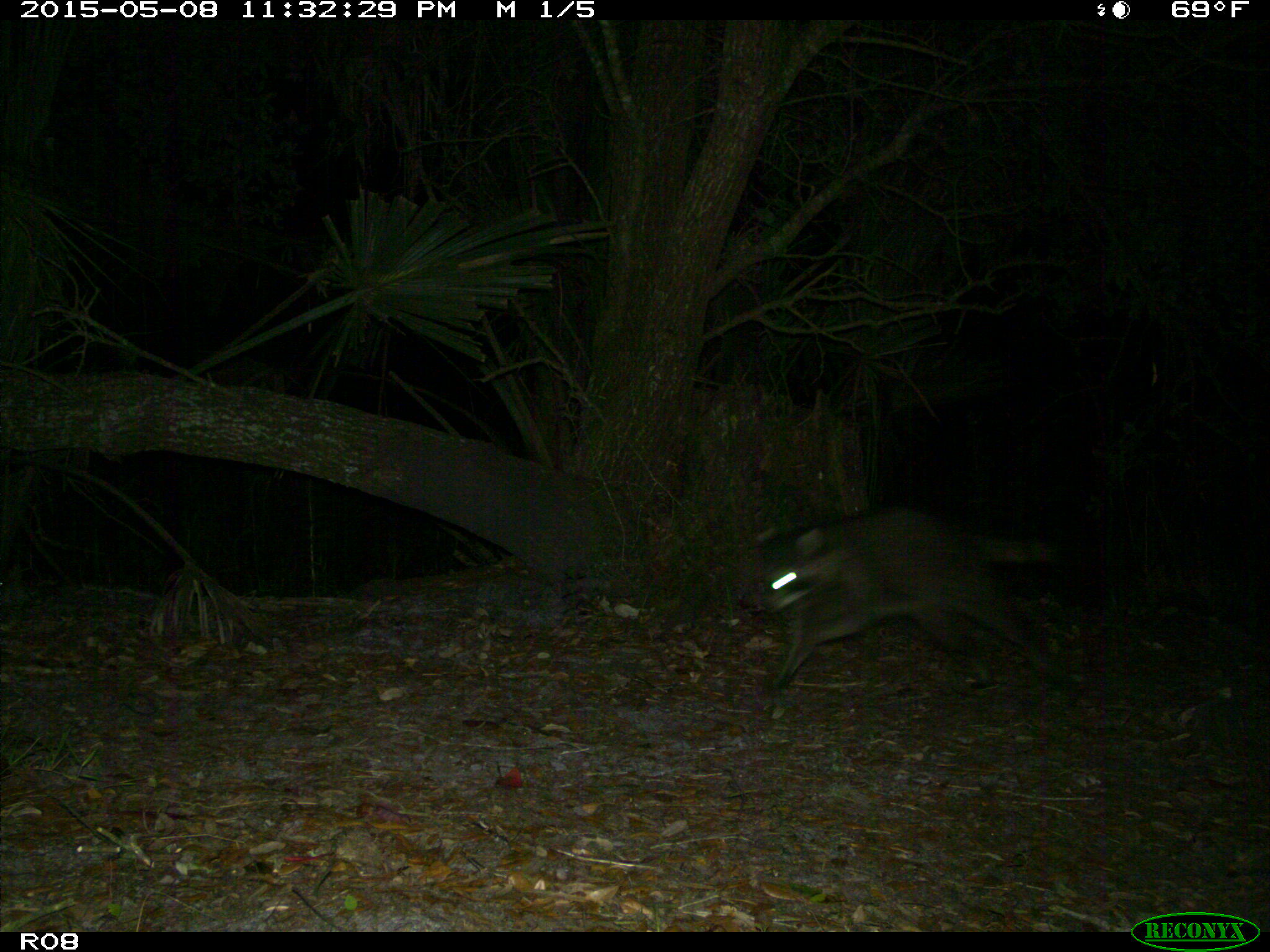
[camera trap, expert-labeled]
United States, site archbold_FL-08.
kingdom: Animalia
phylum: Chordata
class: Mammalia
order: Carnivora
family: Procyonidae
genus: Procyon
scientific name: Procyon lotor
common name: common raccoon